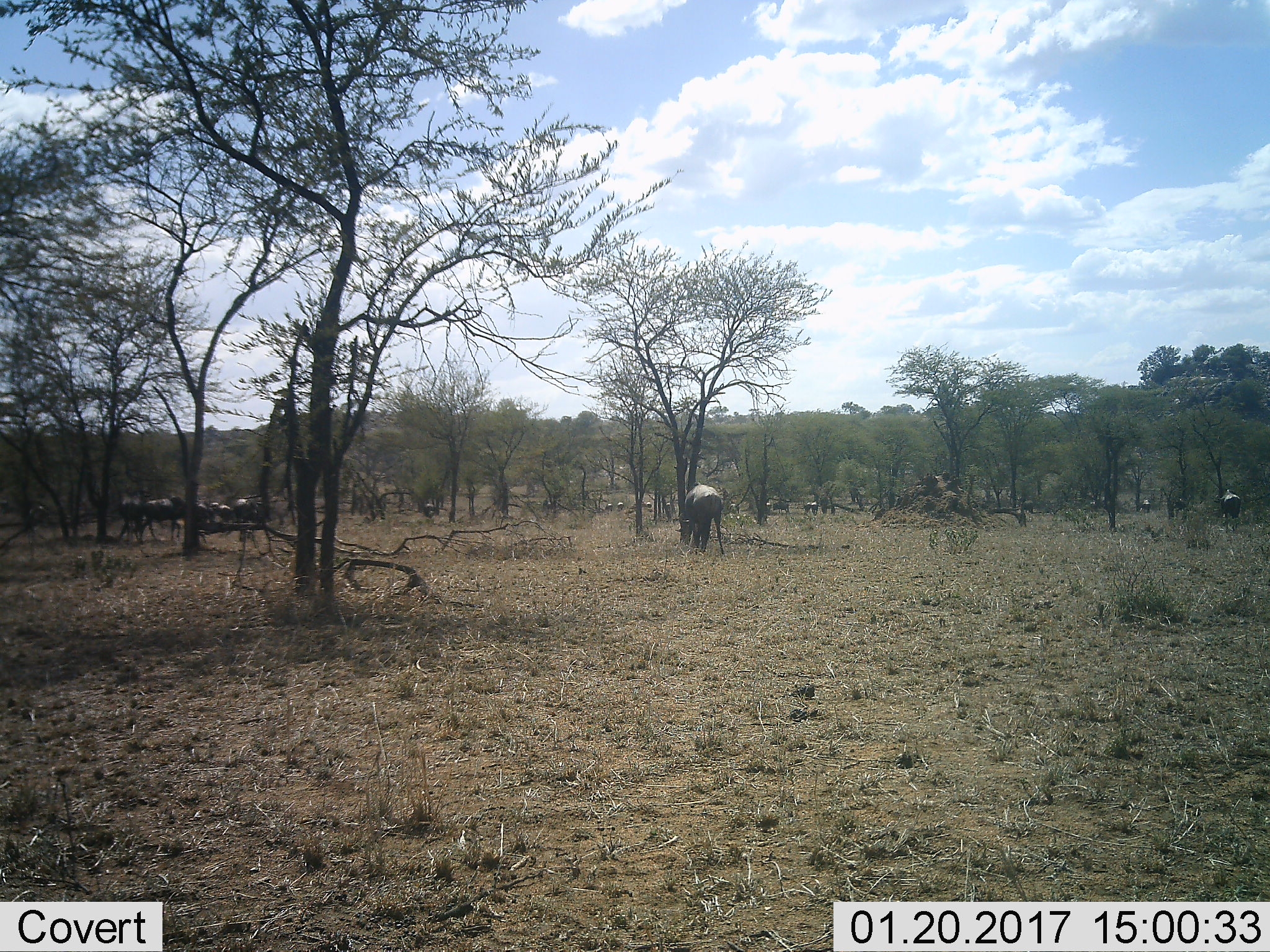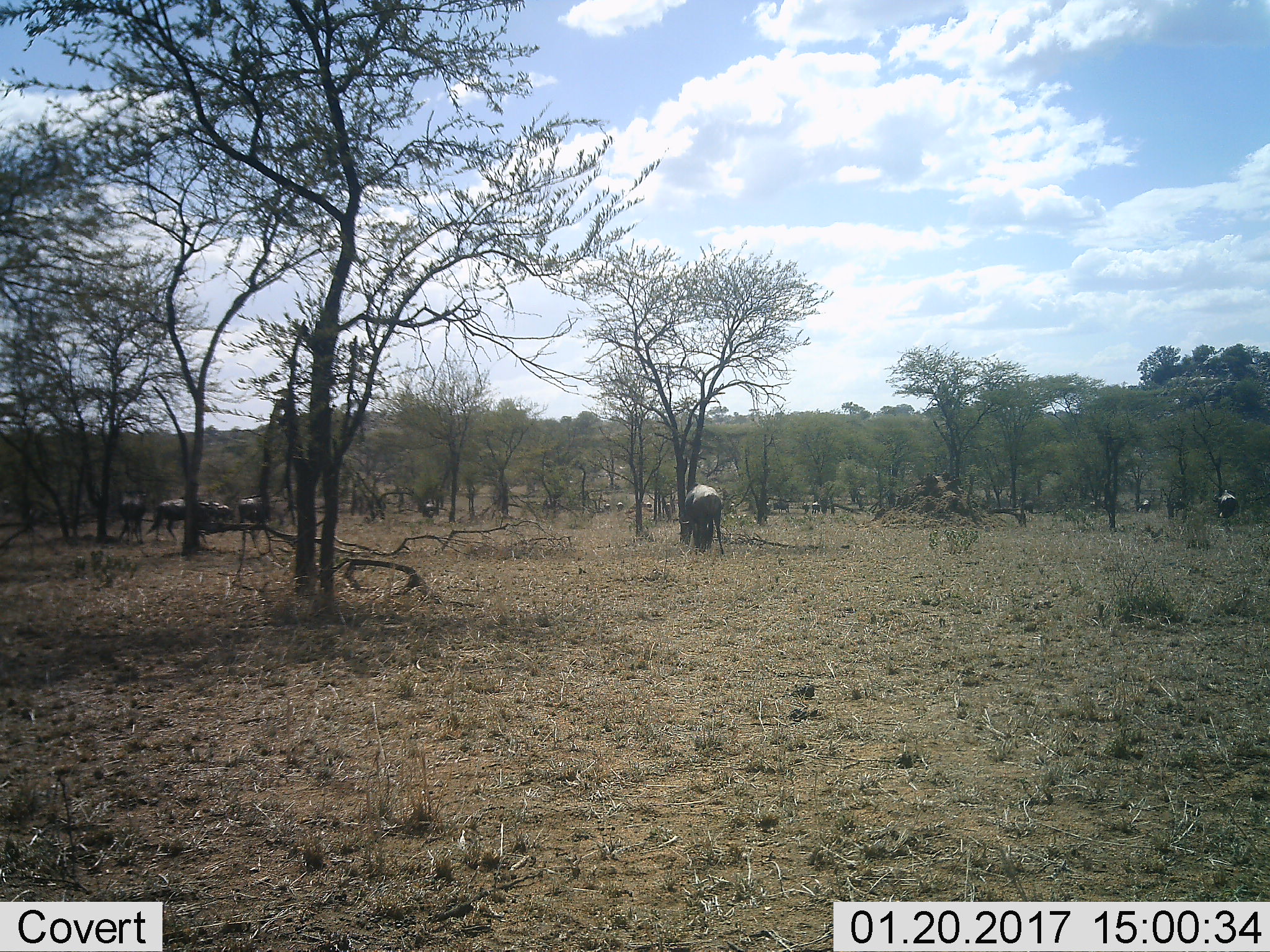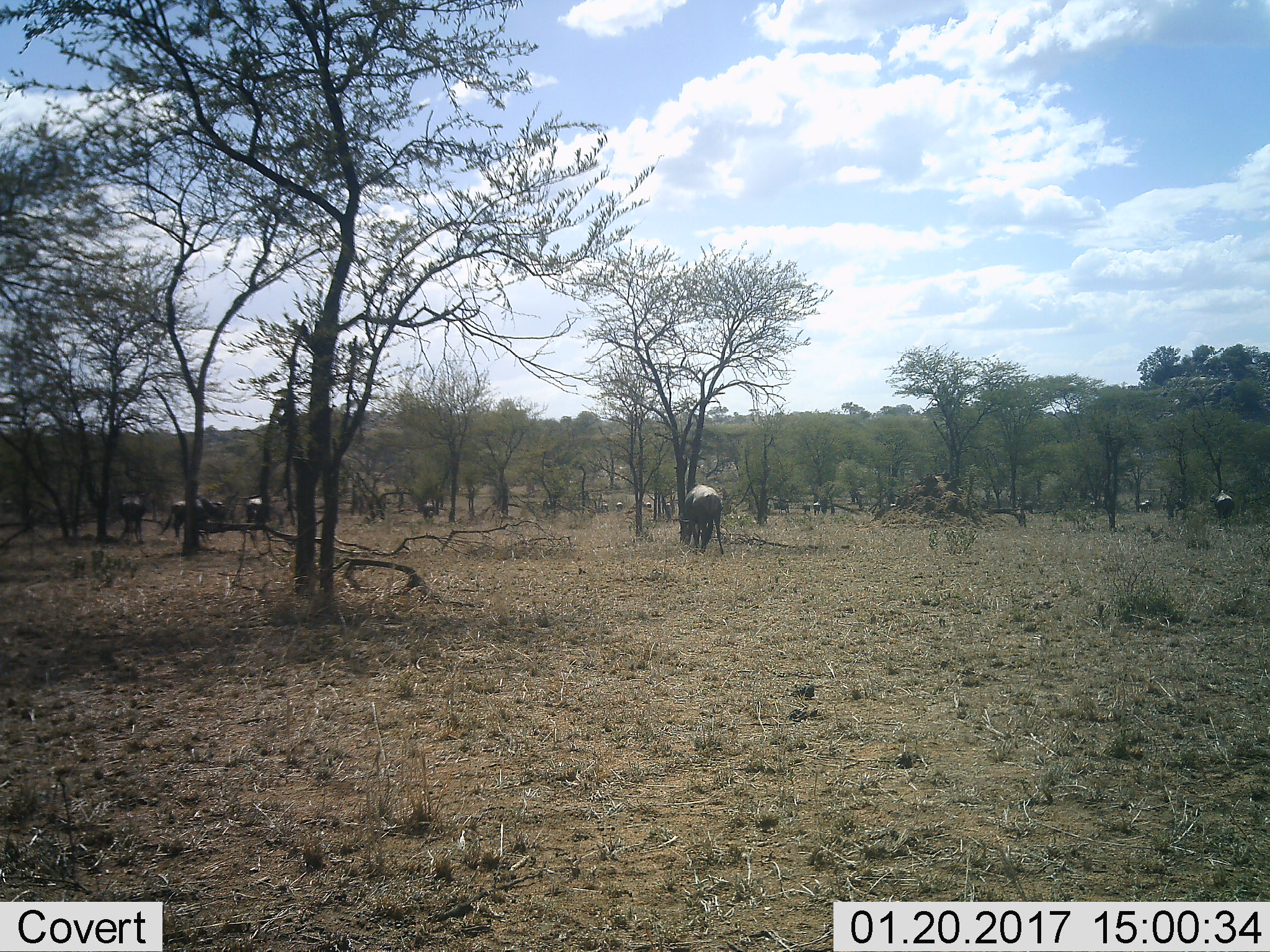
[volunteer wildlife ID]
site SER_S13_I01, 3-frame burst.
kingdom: Animalia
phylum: Chordata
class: Mammalia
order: Artiodactyla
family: Bovidae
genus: Connochaetes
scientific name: Connochaetes taurinus taurinus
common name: blue wildebeest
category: wildebeestblue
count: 11-50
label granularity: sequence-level